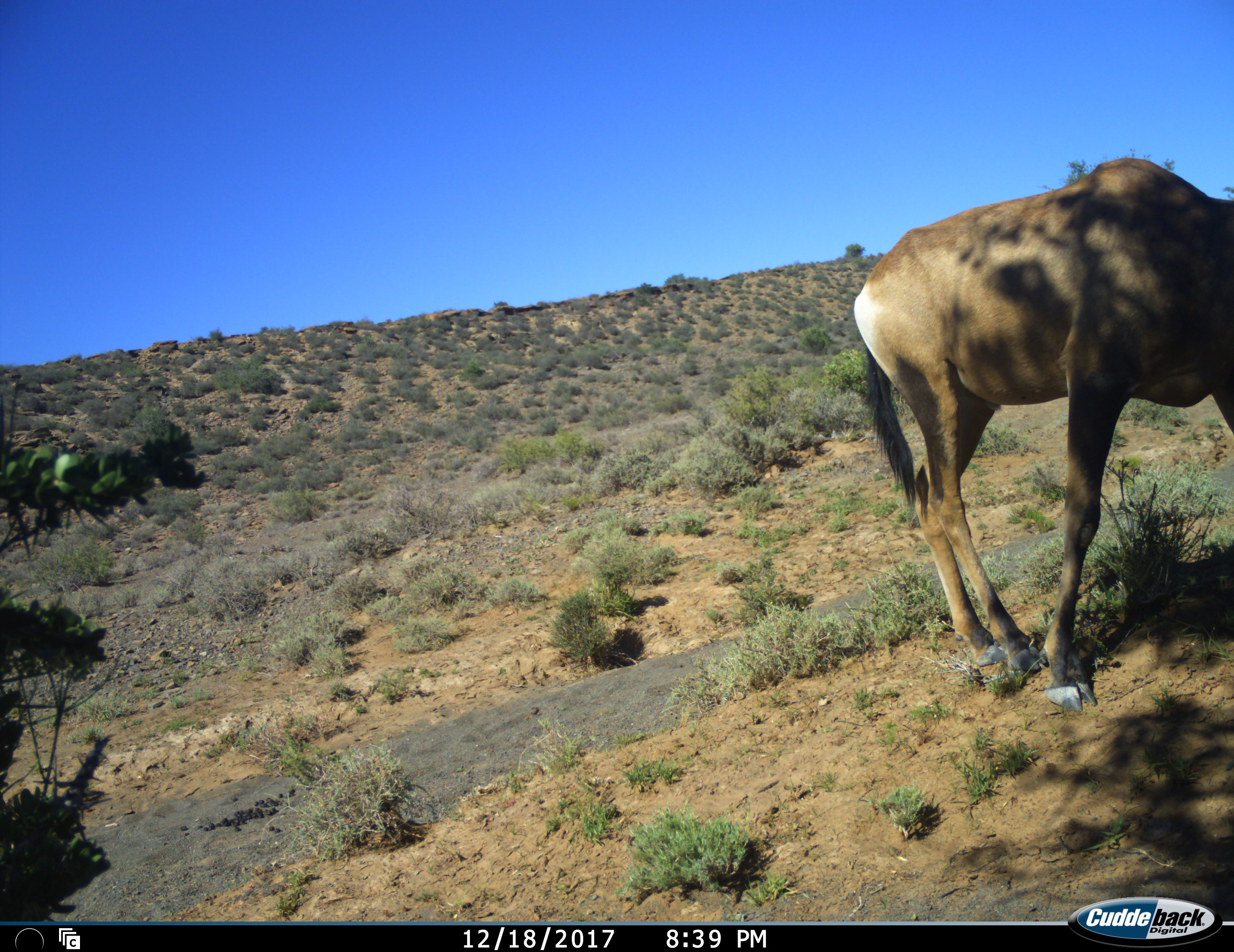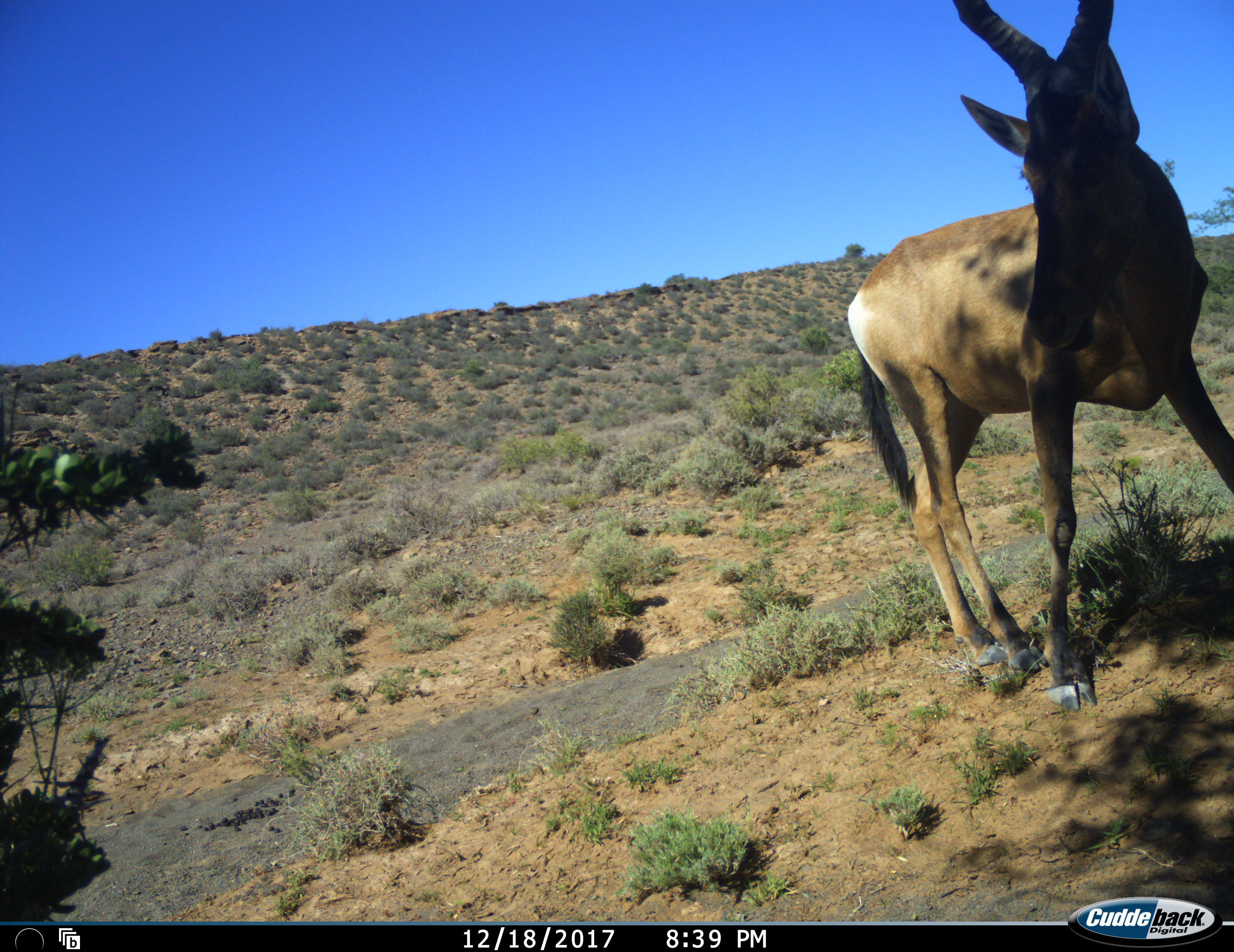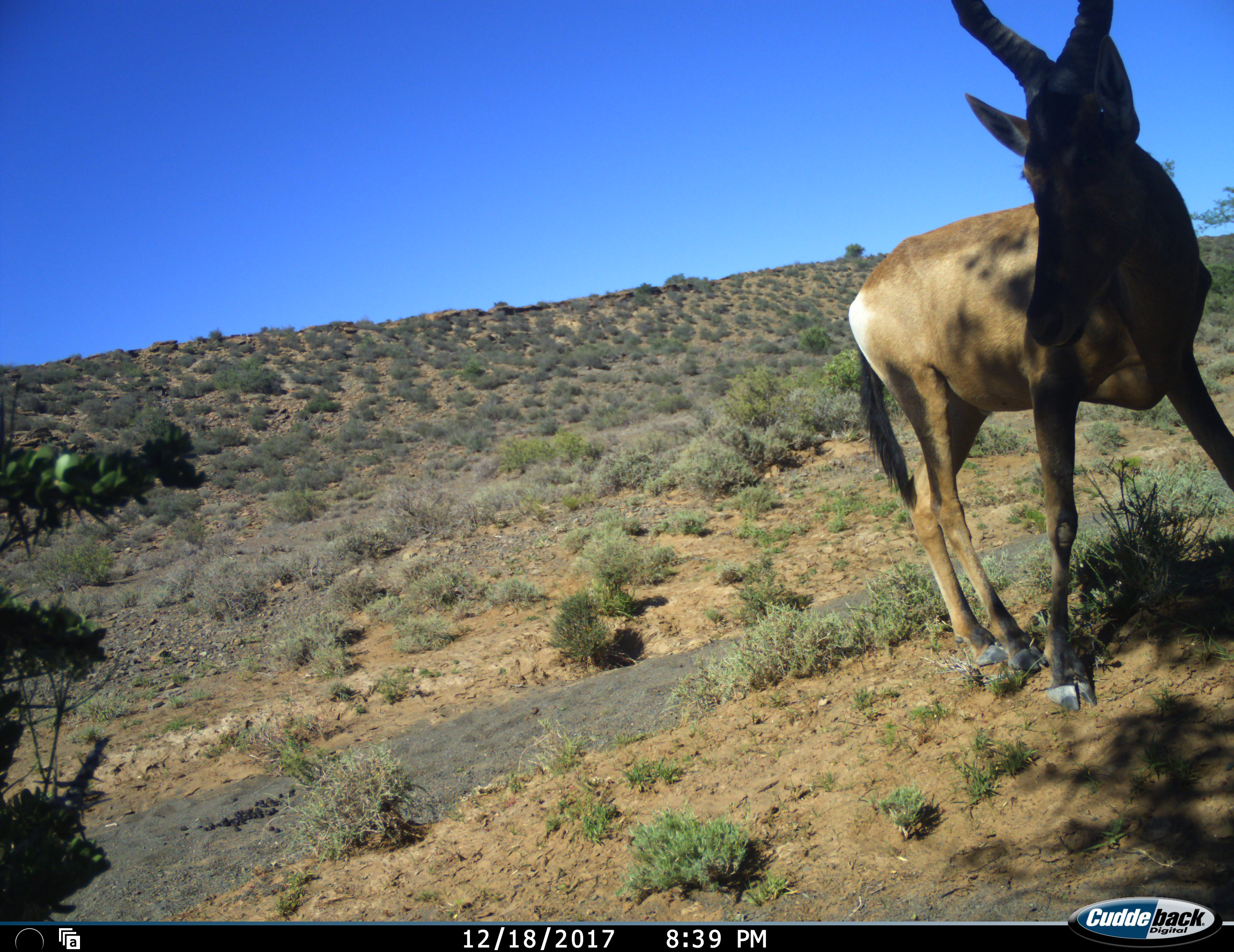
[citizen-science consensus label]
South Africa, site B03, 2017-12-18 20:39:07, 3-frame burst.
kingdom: Animalia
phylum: Chordata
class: Mammalia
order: Artiodactyla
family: Bovidae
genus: Alcelaphus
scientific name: Alcelaphus buselaphus caama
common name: red hartebeest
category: hartebeestred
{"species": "hartebeestred (red hartebeest) (Alcelaphus buselaphus caama)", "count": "1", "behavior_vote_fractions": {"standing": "70%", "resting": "0%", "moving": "0%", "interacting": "0%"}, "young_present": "0%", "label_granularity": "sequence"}